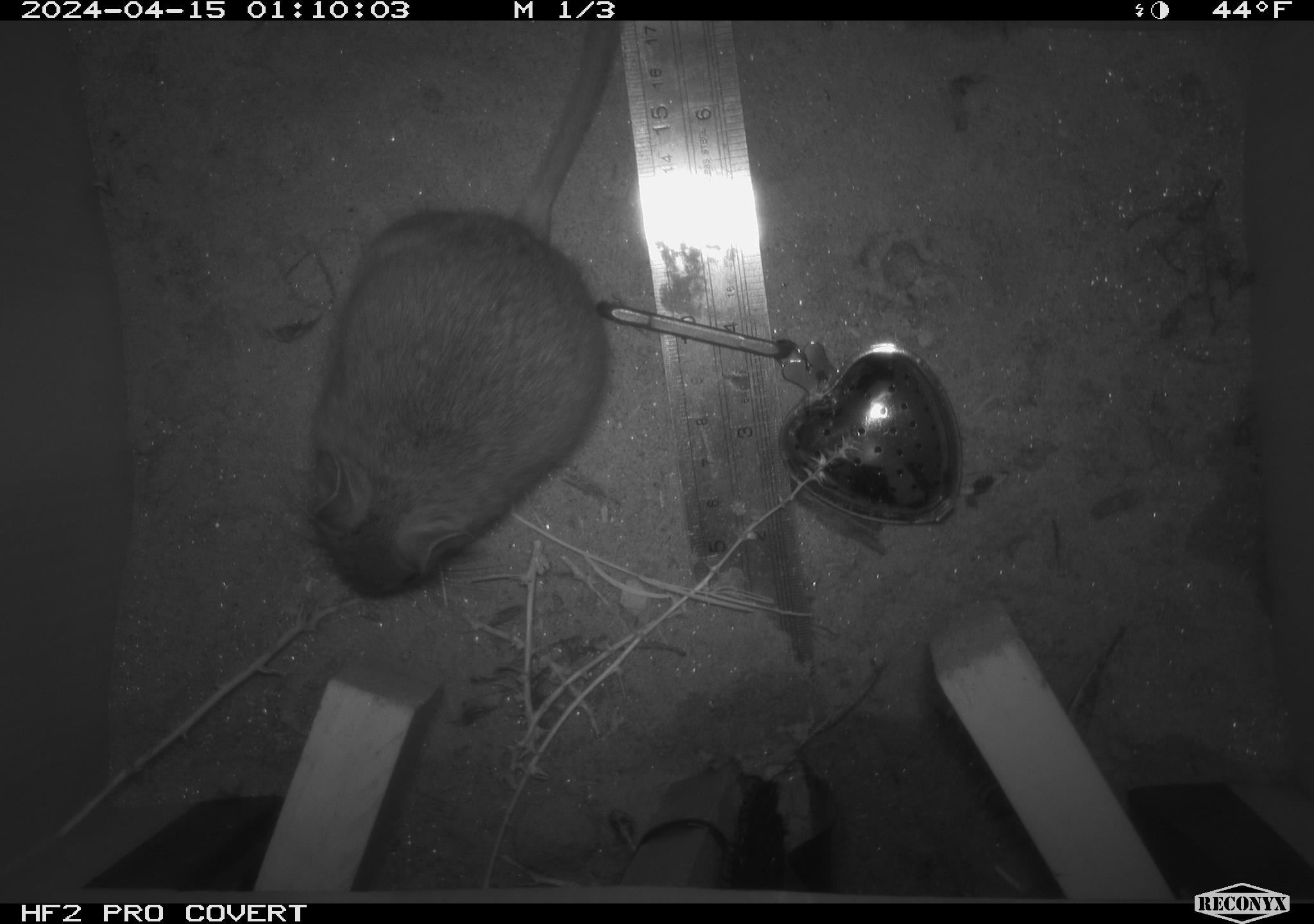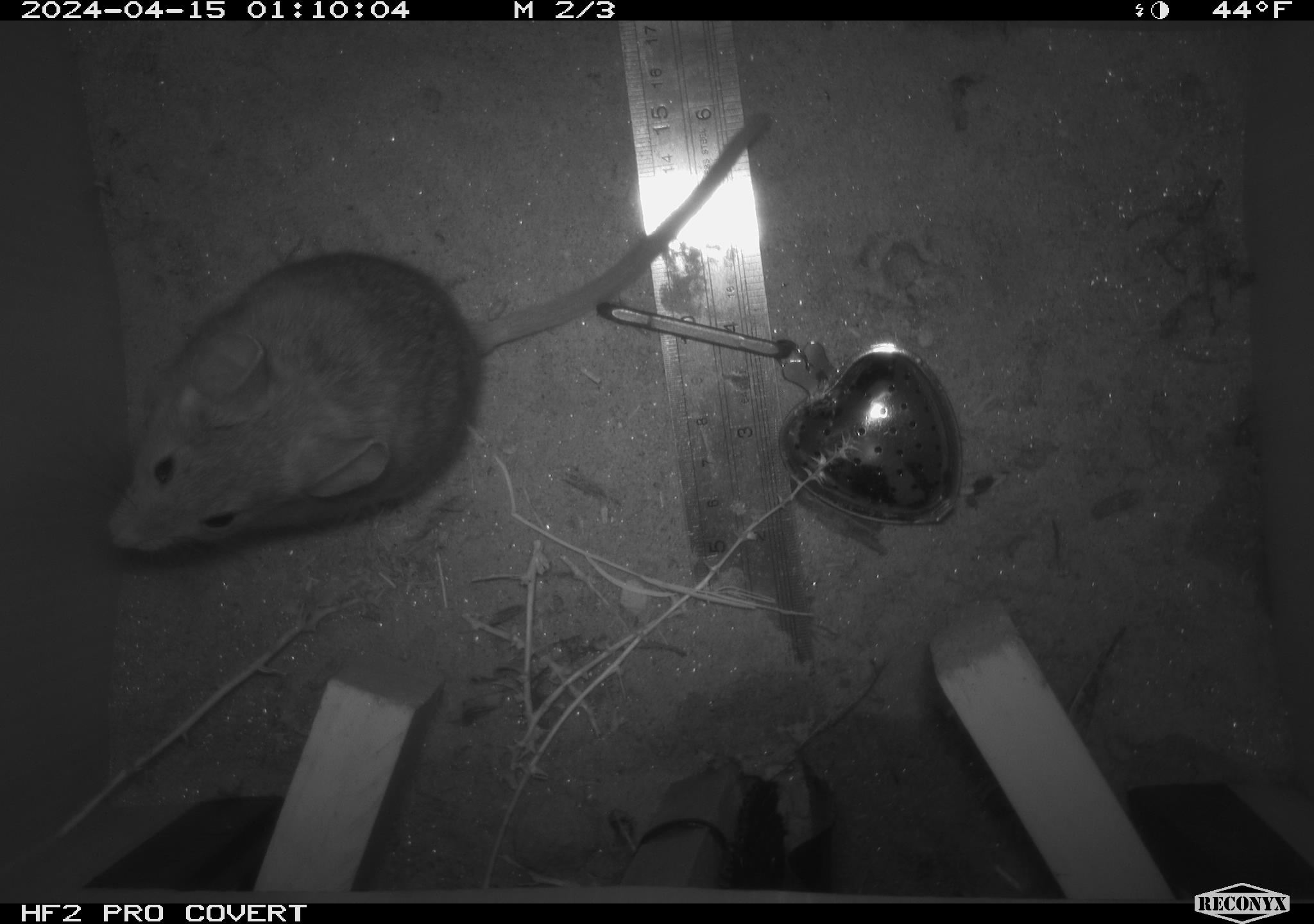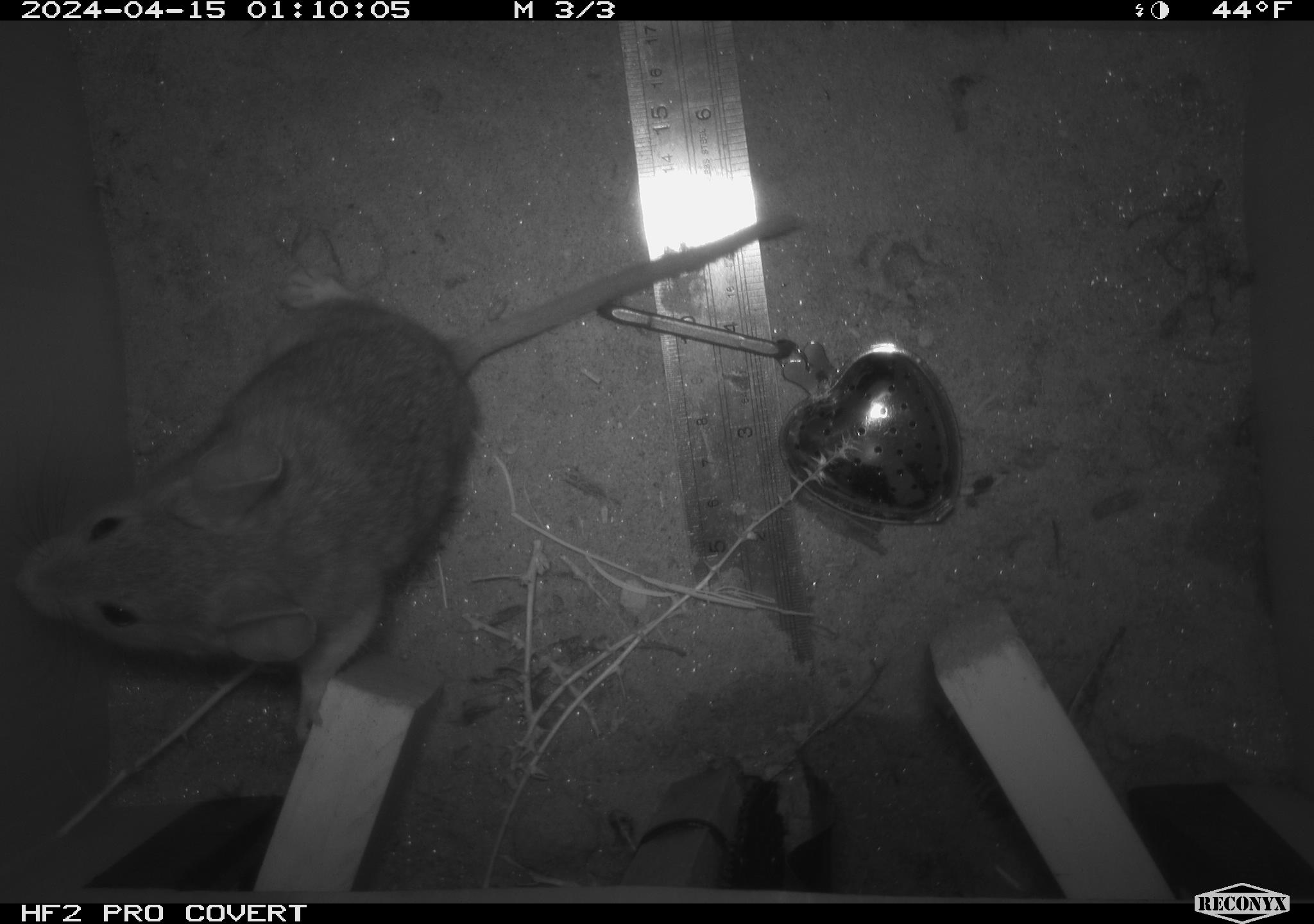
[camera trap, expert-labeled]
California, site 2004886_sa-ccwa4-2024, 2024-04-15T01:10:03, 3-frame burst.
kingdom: Animalia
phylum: Chordata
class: Mammalia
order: Rodentia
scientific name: Rodentia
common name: woodrat or rat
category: woodrat or rat species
Woodrat or rat species (woodrat or rat) (Rodentia).